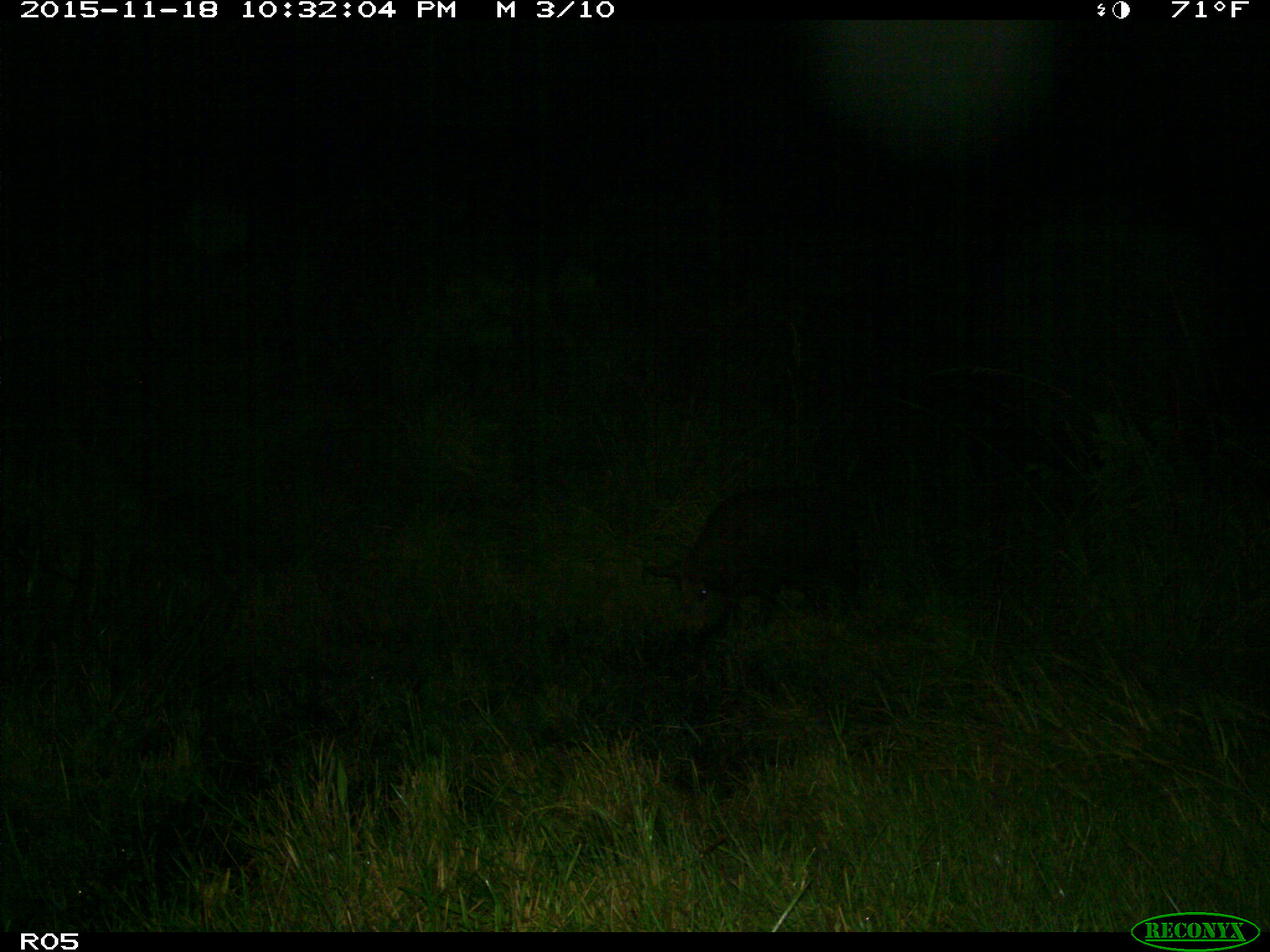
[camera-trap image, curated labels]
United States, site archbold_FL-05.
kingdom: Animalia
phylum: Chordata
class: Mammalia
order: Artiodactyla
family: Suidae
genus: Sus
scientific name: Sus scrofa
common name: wild boar